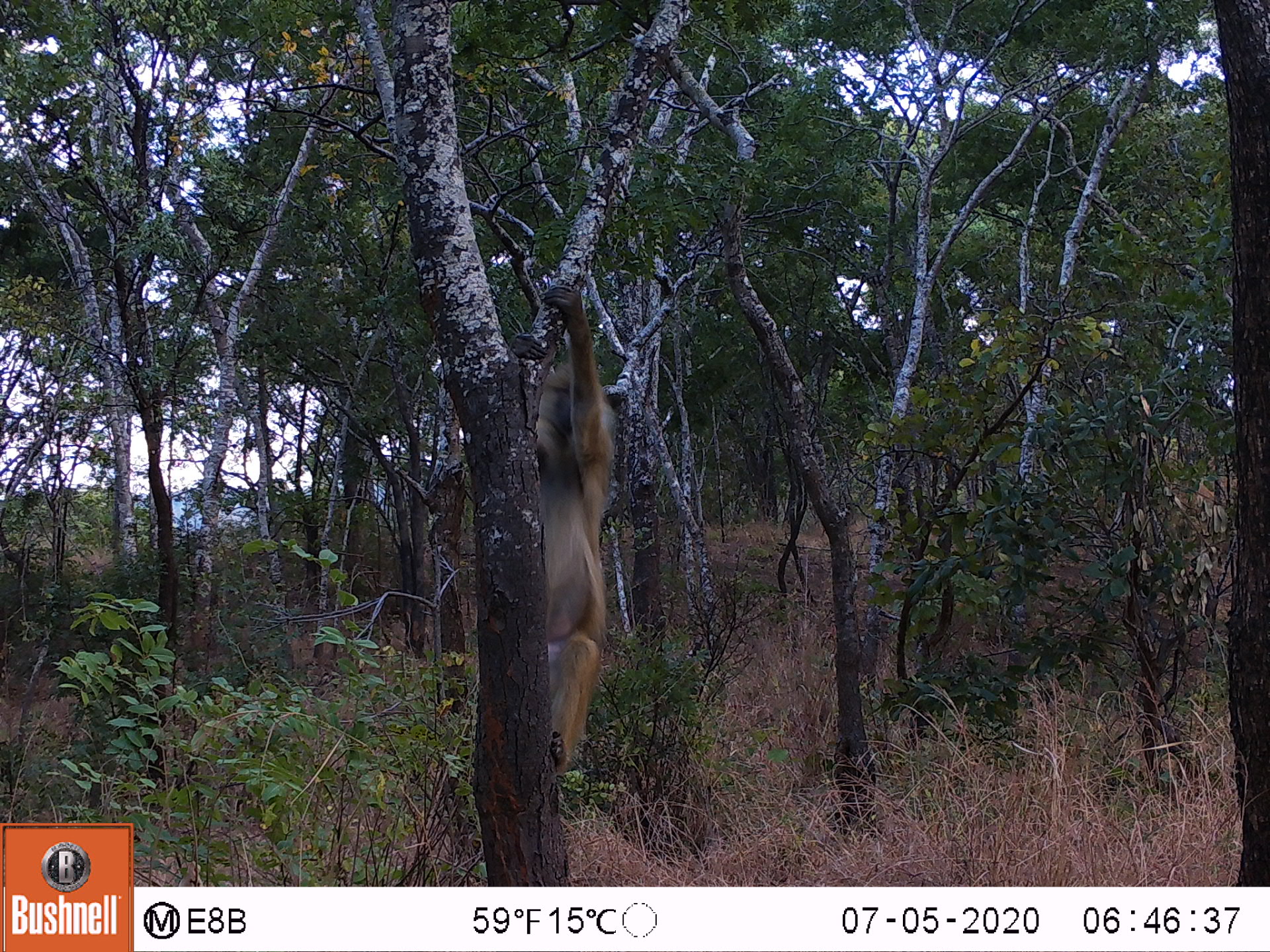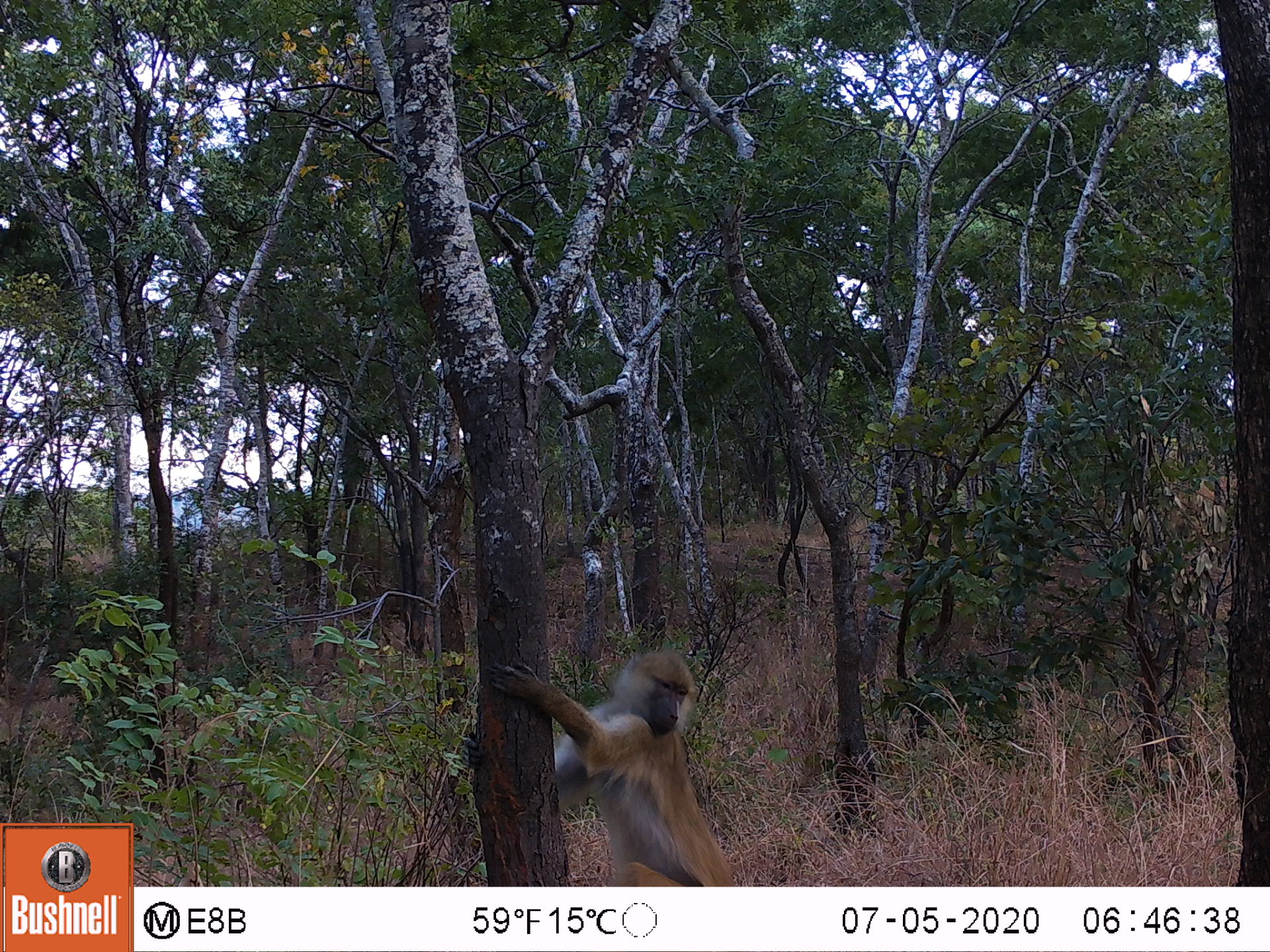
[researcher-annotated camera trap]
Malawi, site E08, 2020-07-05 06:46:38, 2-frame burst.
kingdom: Animalia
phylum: Chordata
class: Mammalia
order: Primates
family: Cercopithecidae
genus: Papio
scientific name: Papio cynocephalus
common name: yellow baboon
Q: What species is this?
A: Yellow baboon (Papio cynocephalus).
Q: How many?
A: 1.